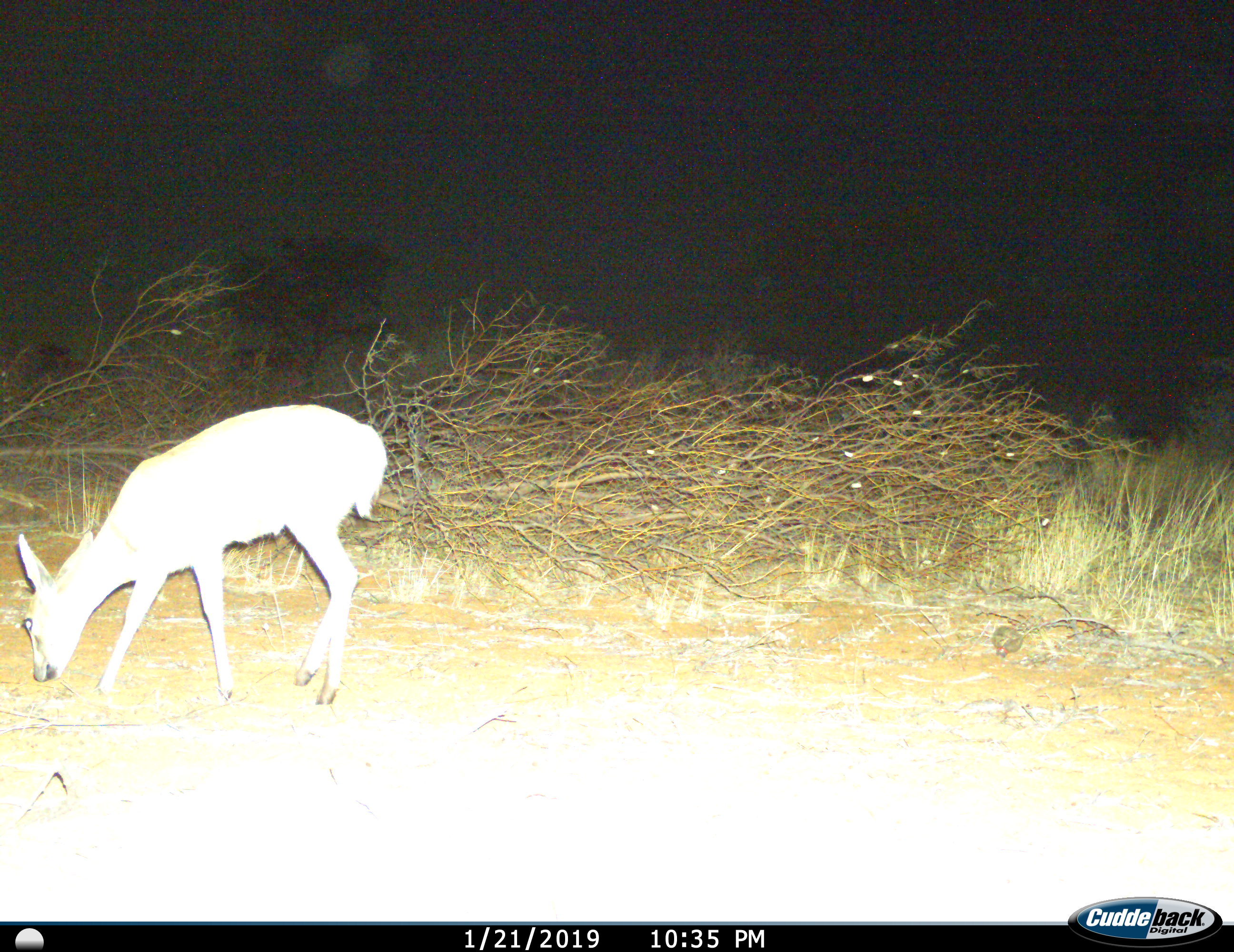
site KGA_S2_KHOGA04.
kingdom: Animalia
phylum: Chordata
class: Mammalia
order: Artiodactyla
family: Bovidae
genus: Sylvicapra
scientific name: Sylvicapra grimmia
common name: common duiker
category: duikercommongrey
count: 1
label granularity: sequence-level